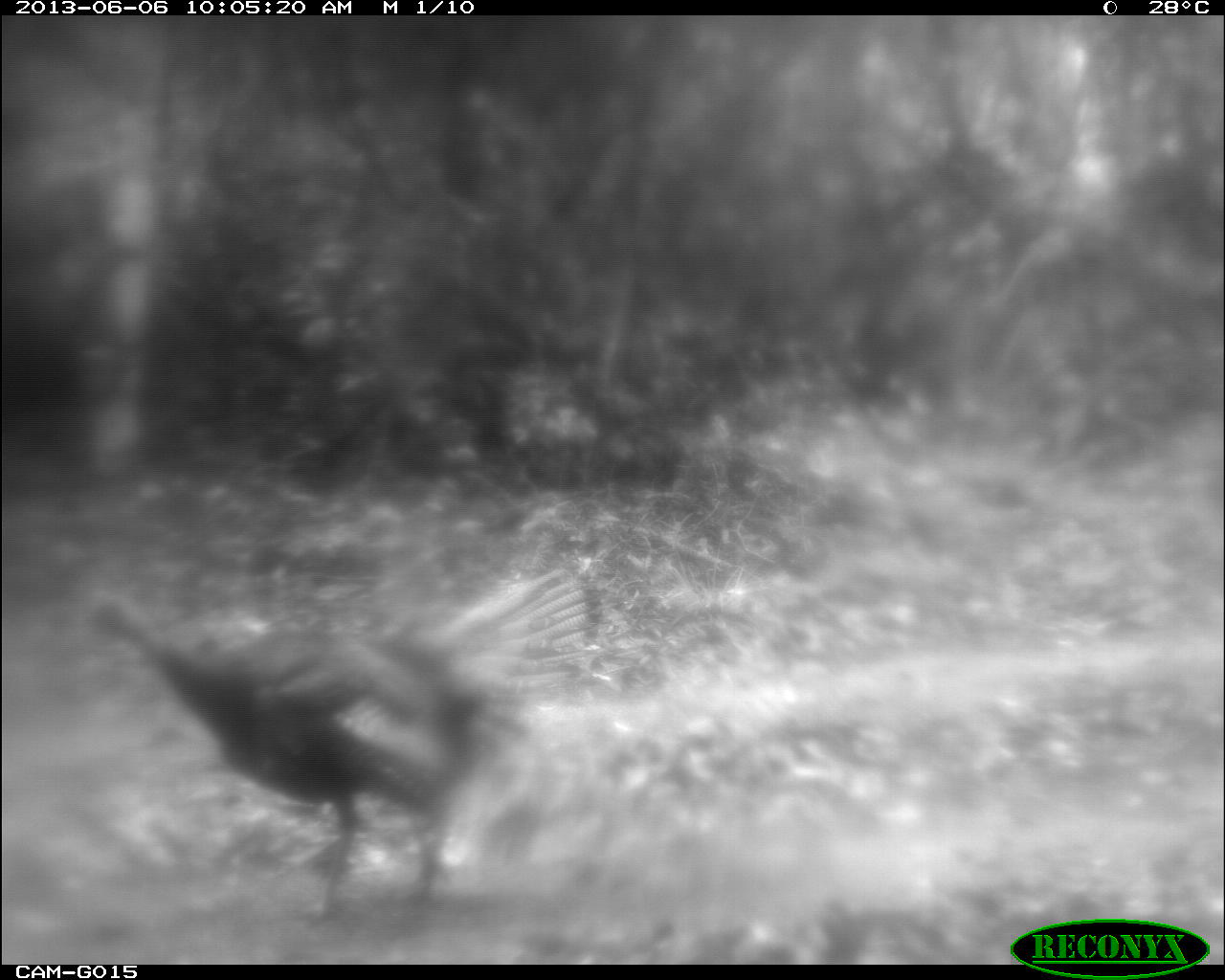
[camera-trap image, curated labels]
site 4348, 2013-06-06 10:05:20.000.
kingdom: Animalia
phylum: Chordata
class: Aves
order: Galliformes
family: Phasianidae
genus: Meleagris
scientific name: Meleagris ocellata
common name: ocellated turkey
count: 1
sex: male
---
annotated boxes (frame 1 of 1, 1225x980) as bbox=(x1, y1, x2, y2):
meleagris ocellata: bbox=(93, 564, 604, 933)